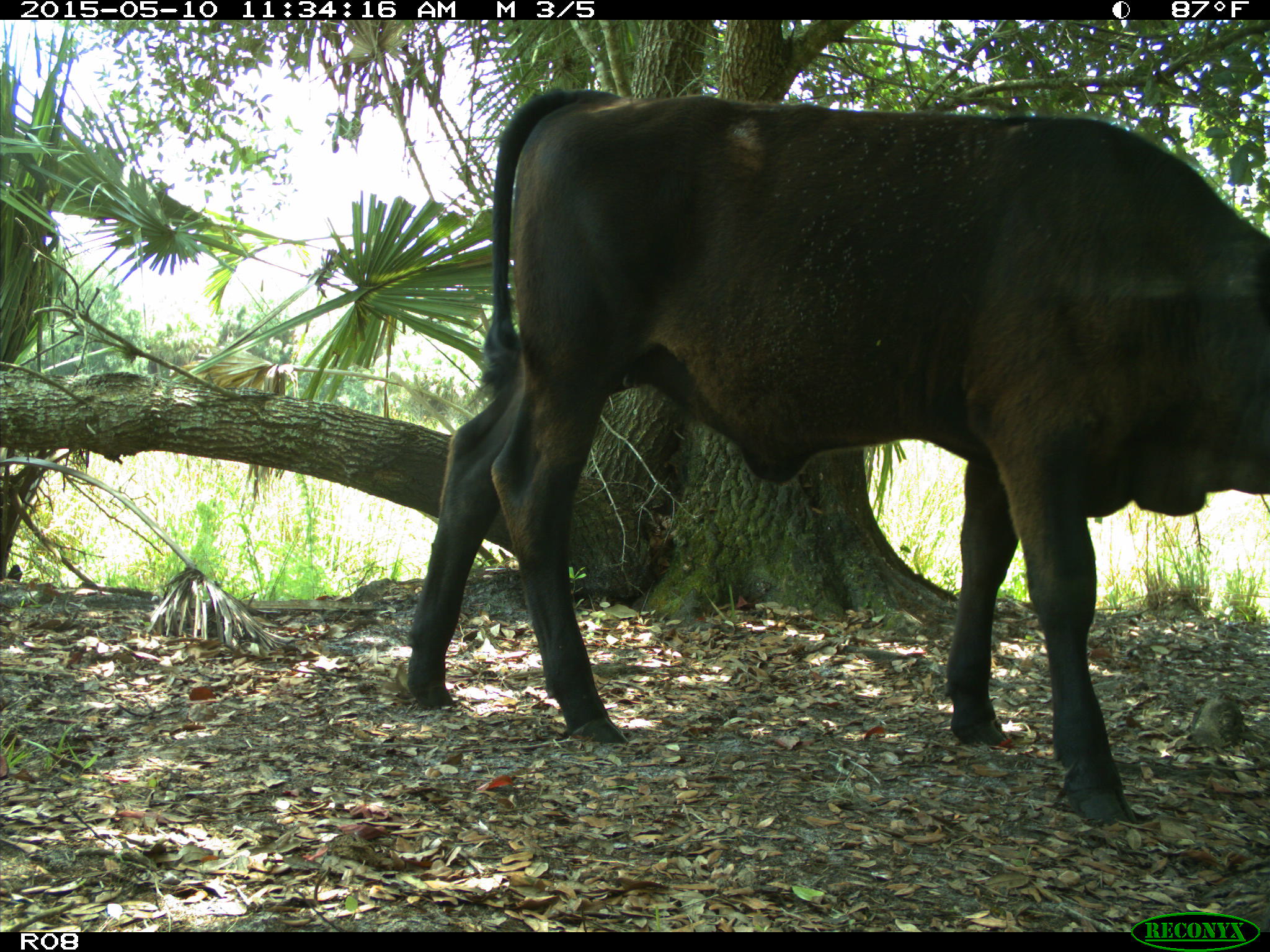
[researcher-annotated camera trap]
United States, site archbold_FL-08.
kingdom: Animalia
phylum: Chordata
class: Mammalia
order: Artiodactyla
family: Bovidae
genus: Bos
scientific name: Bos taurus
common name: domestic cow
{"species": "Bos taurus (domestic cow)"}